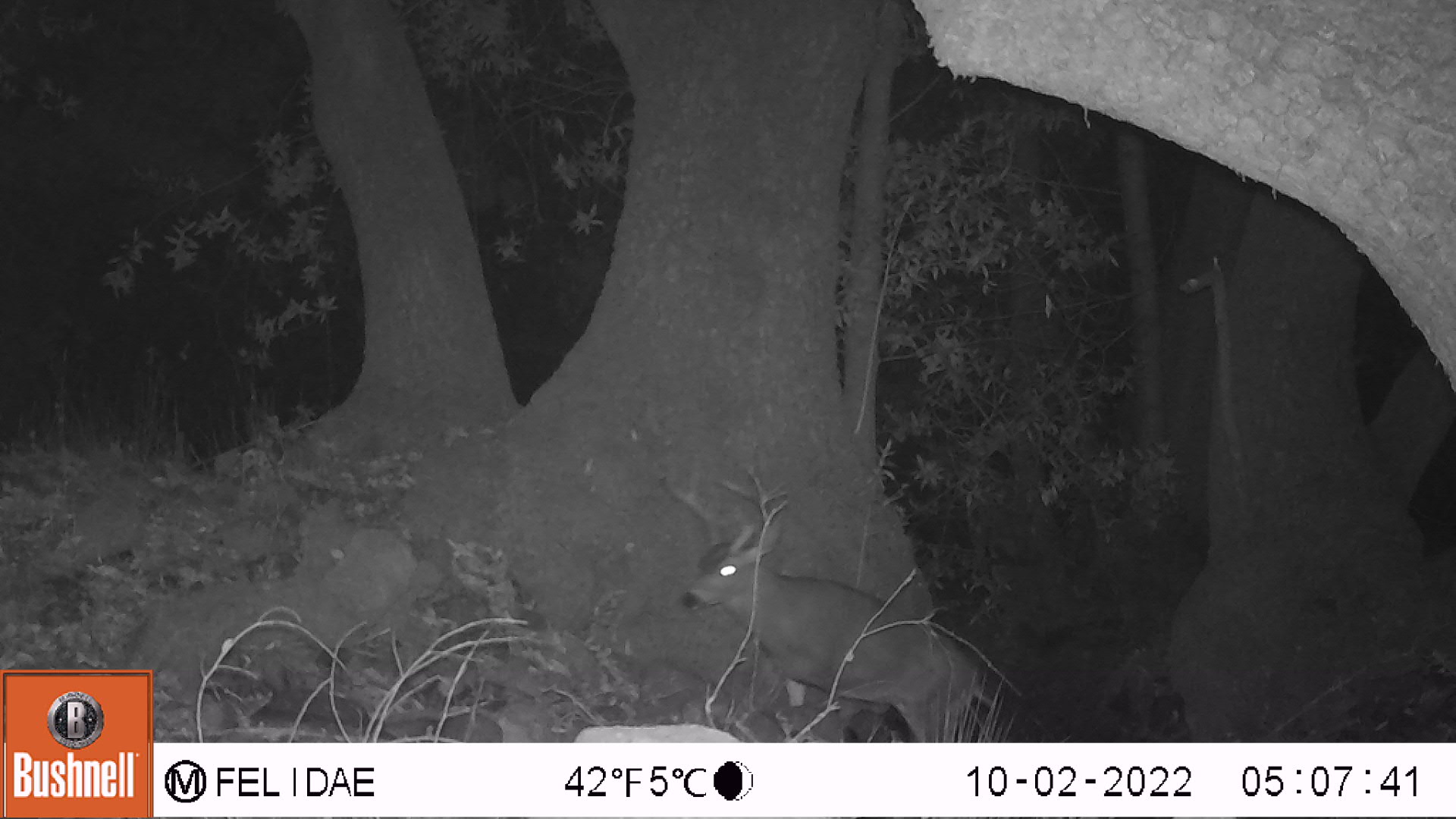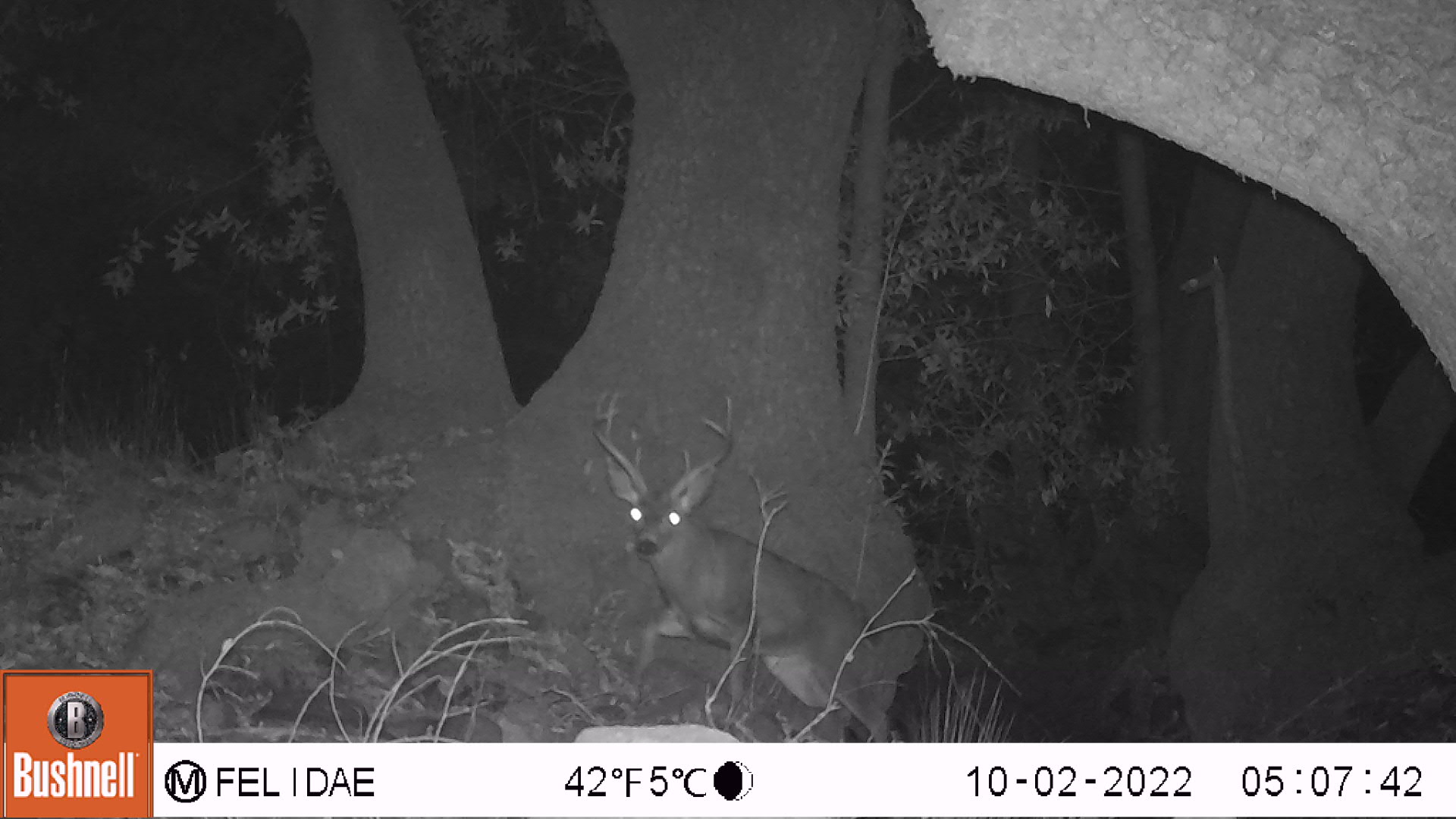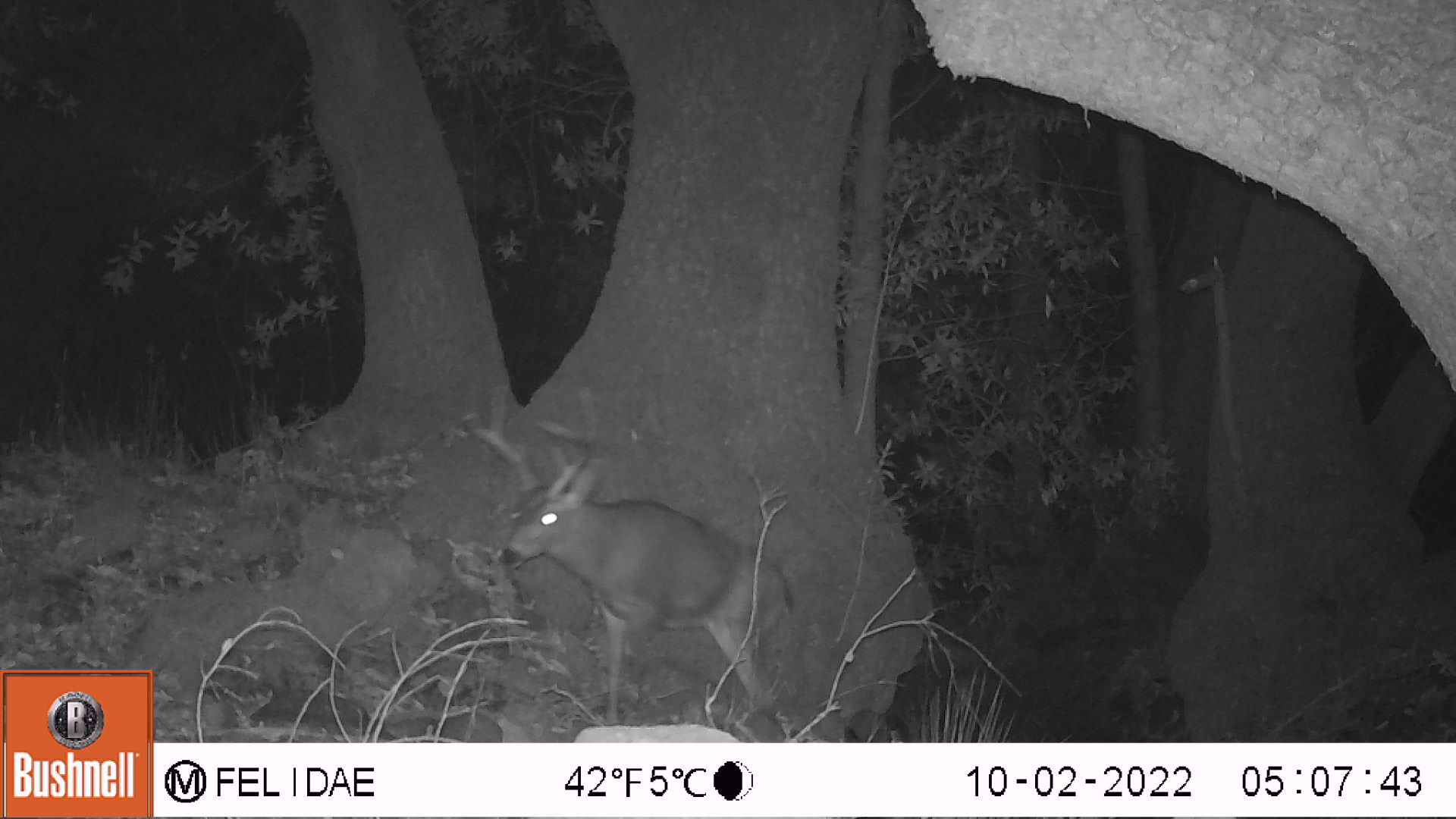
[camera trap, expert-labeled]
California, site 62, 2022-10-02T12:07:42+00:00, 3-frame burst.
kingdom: Animalia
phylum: Chordata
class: Mammalia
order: Artiodactyla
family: Cervidae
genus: Odocoileus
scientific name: Odocoileus hemionus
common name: mule deer